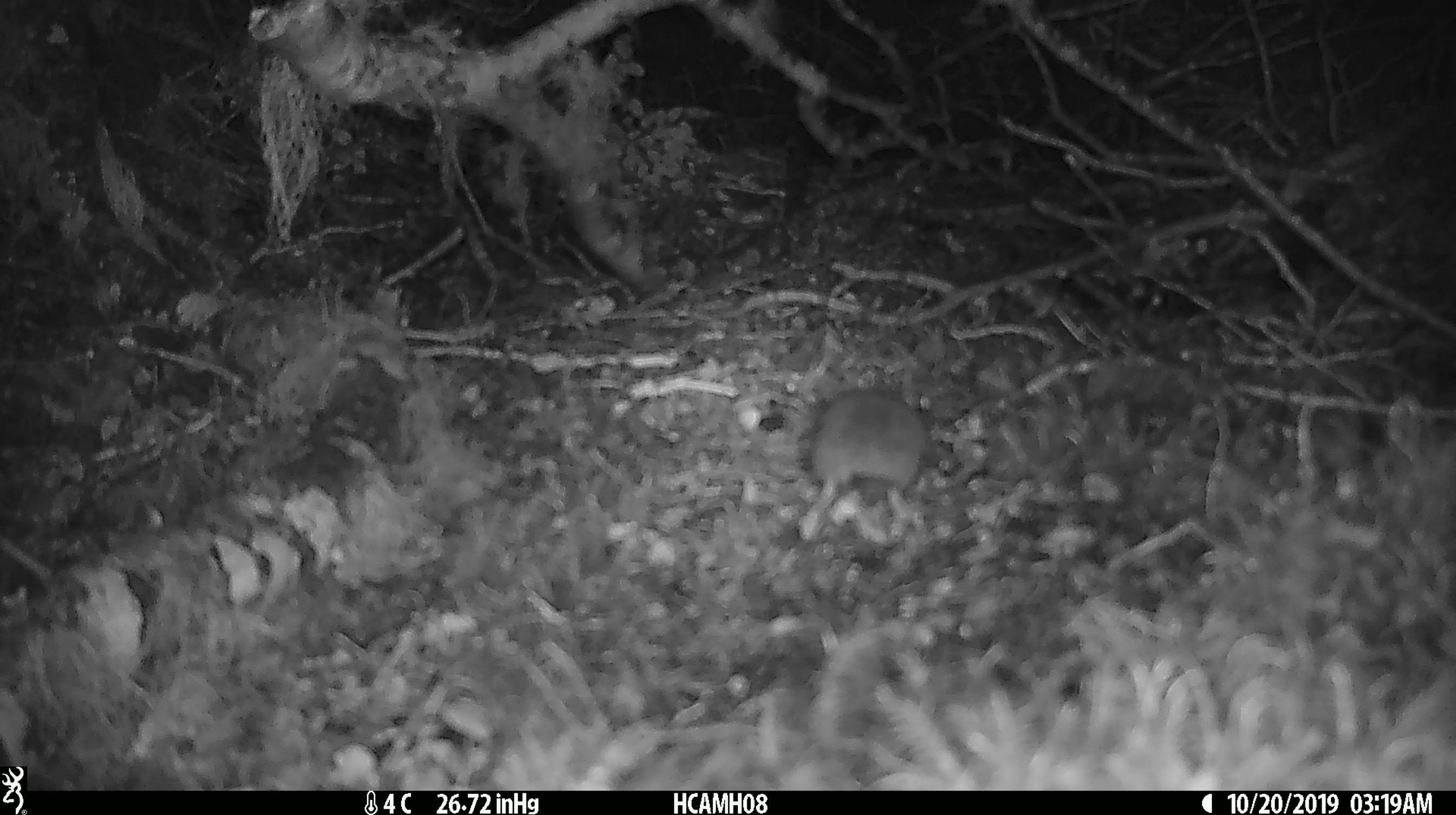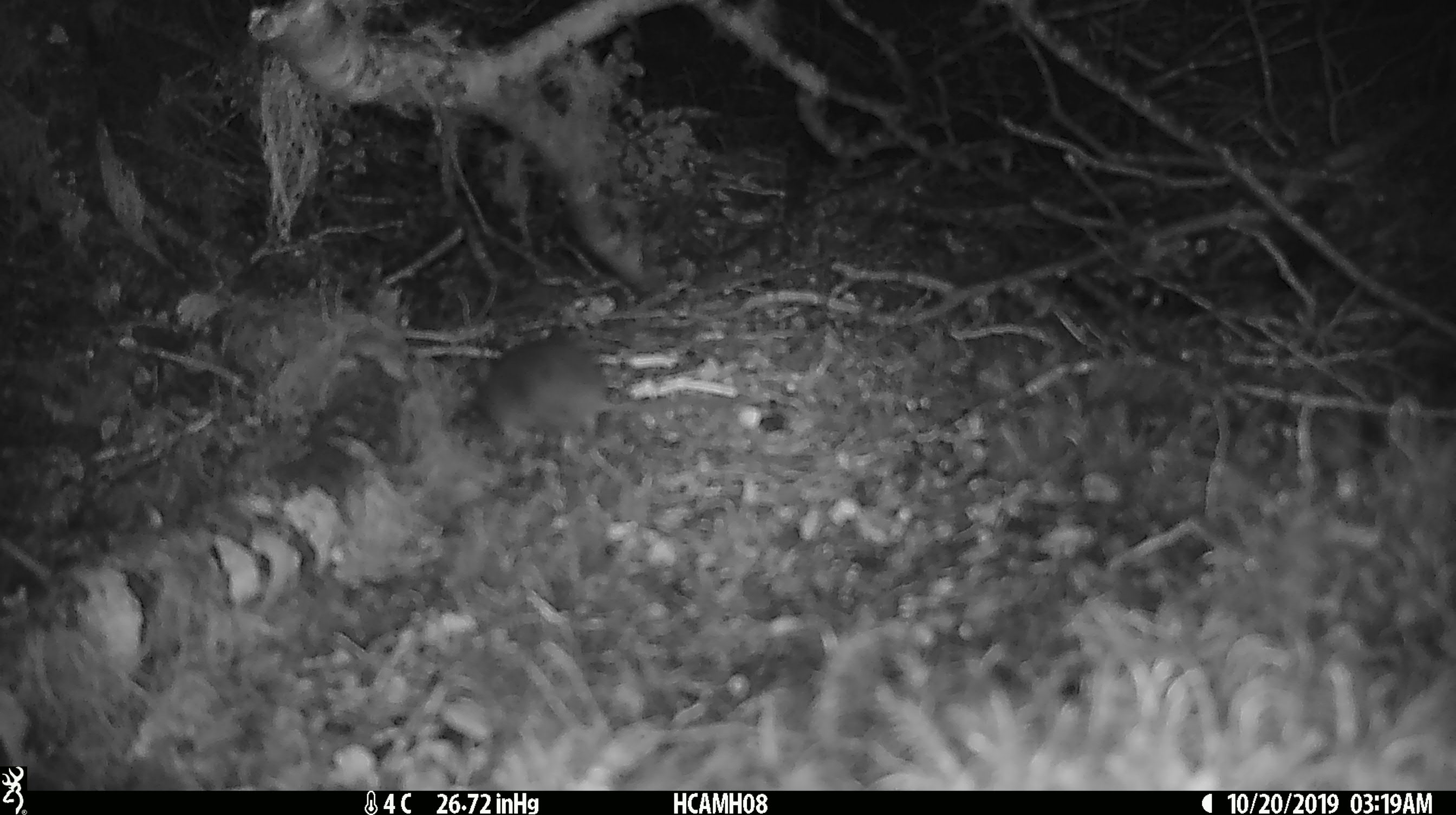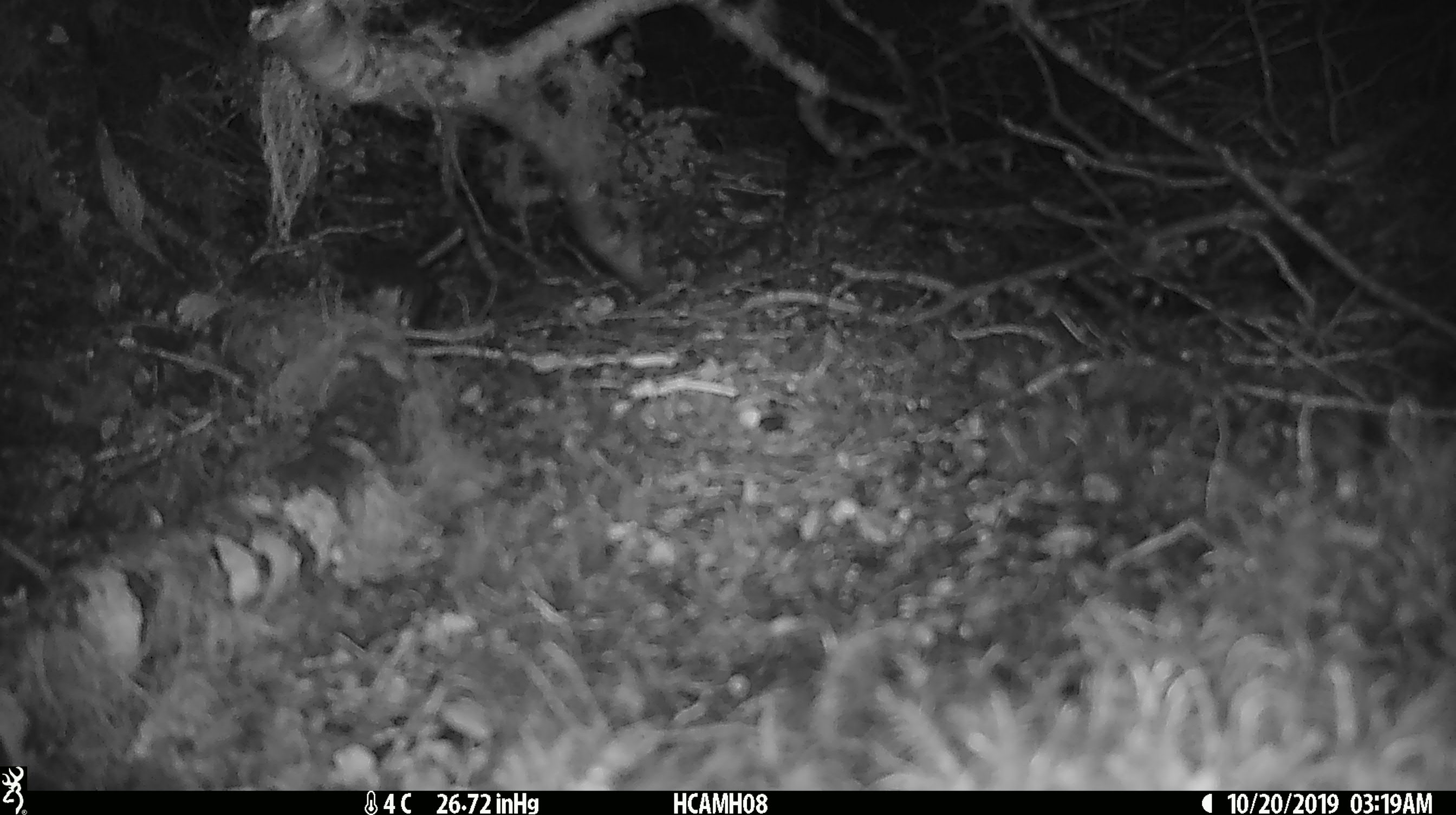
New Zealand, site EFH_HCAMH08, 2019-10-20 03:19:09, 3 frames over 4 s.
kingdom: Animalia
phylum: Chordata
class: Mammalia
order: Rodentia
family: Muridae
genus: Mus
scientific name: Mus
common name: mouse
Mouse (Mus).